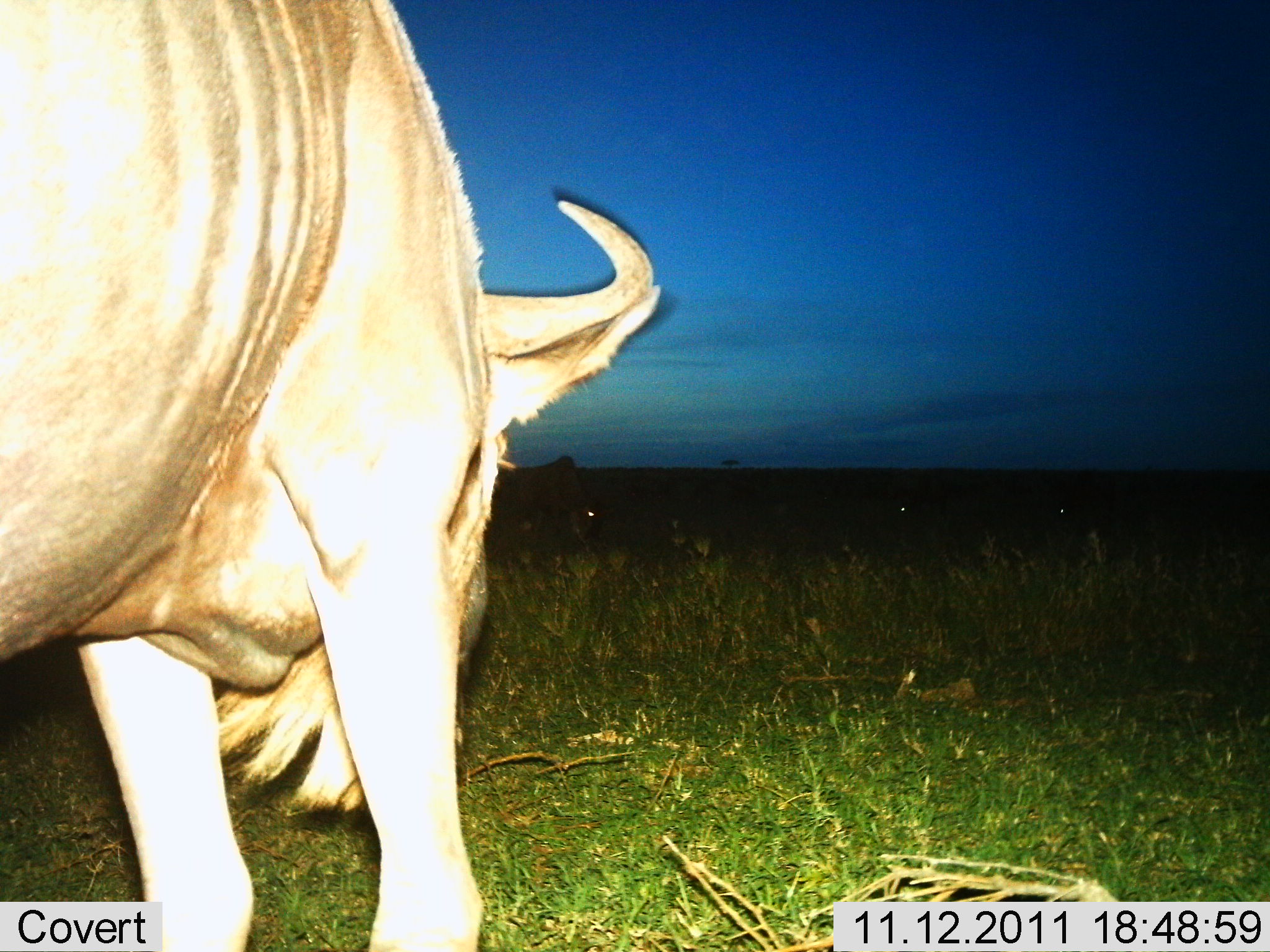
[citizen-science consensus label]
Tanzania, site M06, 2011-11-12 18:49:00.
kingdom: Animalia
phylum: Chordata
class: Mammalia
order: Artiodactyla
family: Bovidae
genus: Connochaetes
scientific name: Connochaetes taurinus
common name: blue wildebeest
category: wildebeest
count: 1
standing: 82%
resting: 0%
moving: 9%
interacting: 0%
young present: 0%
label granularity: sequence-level